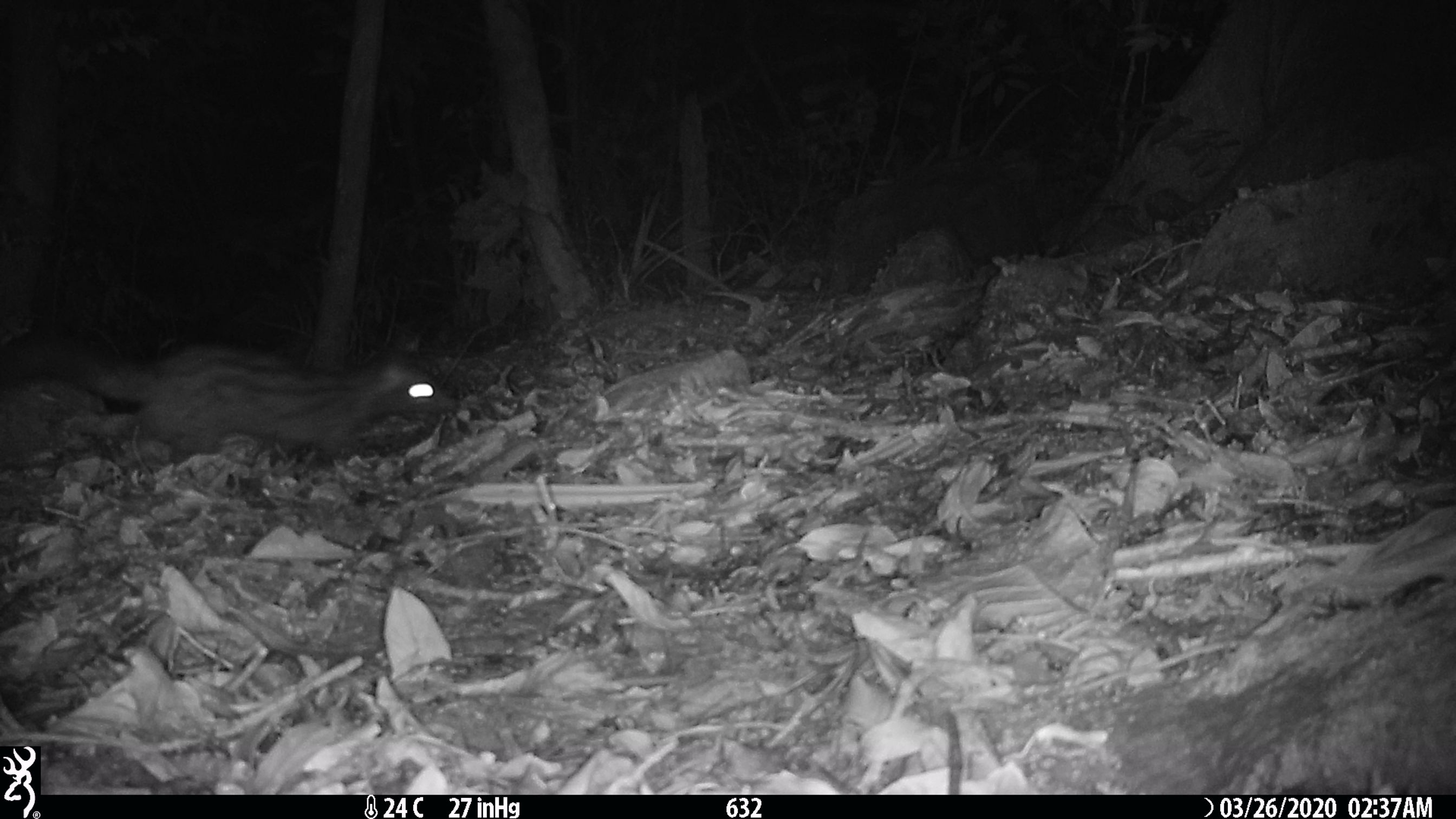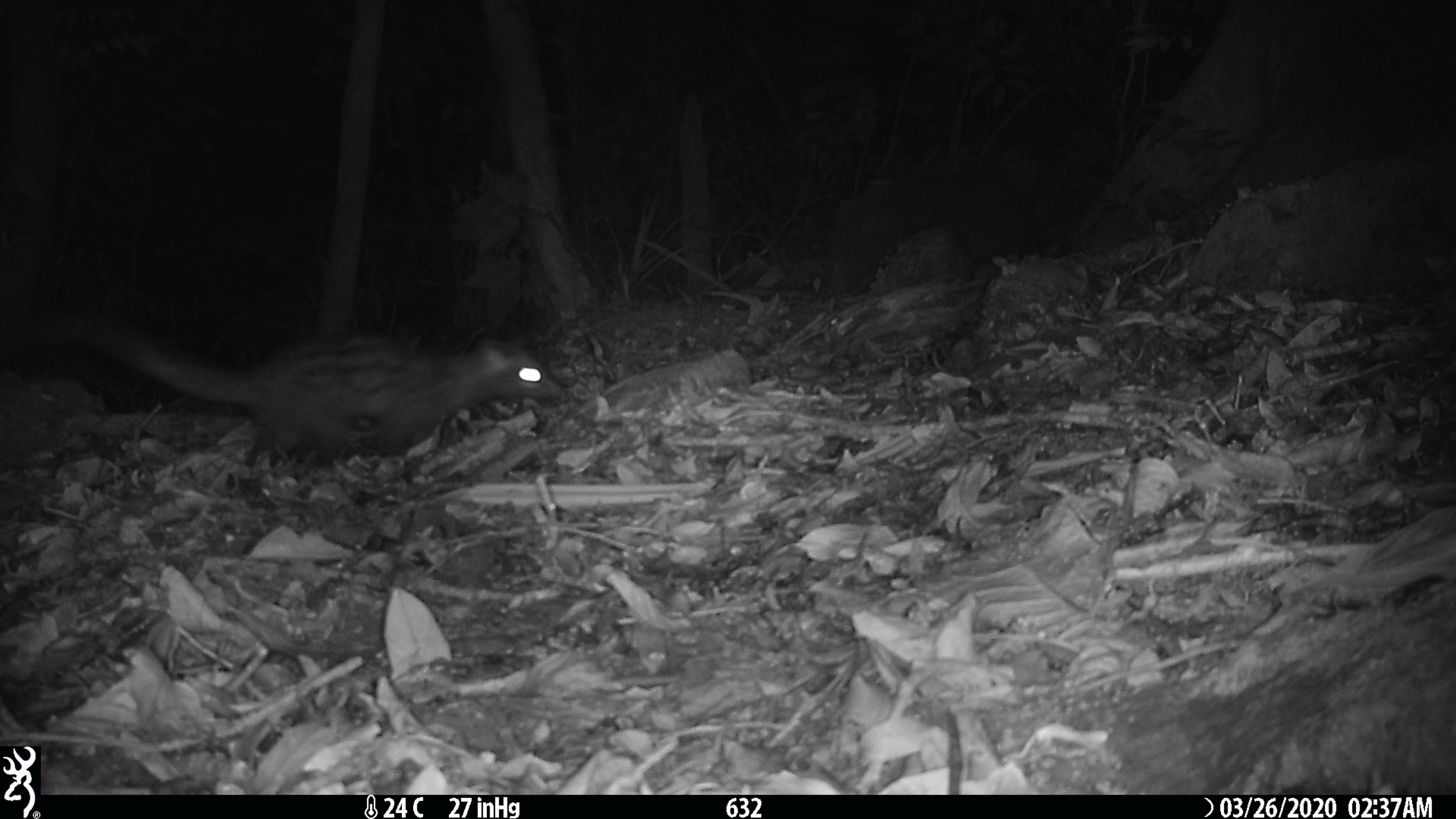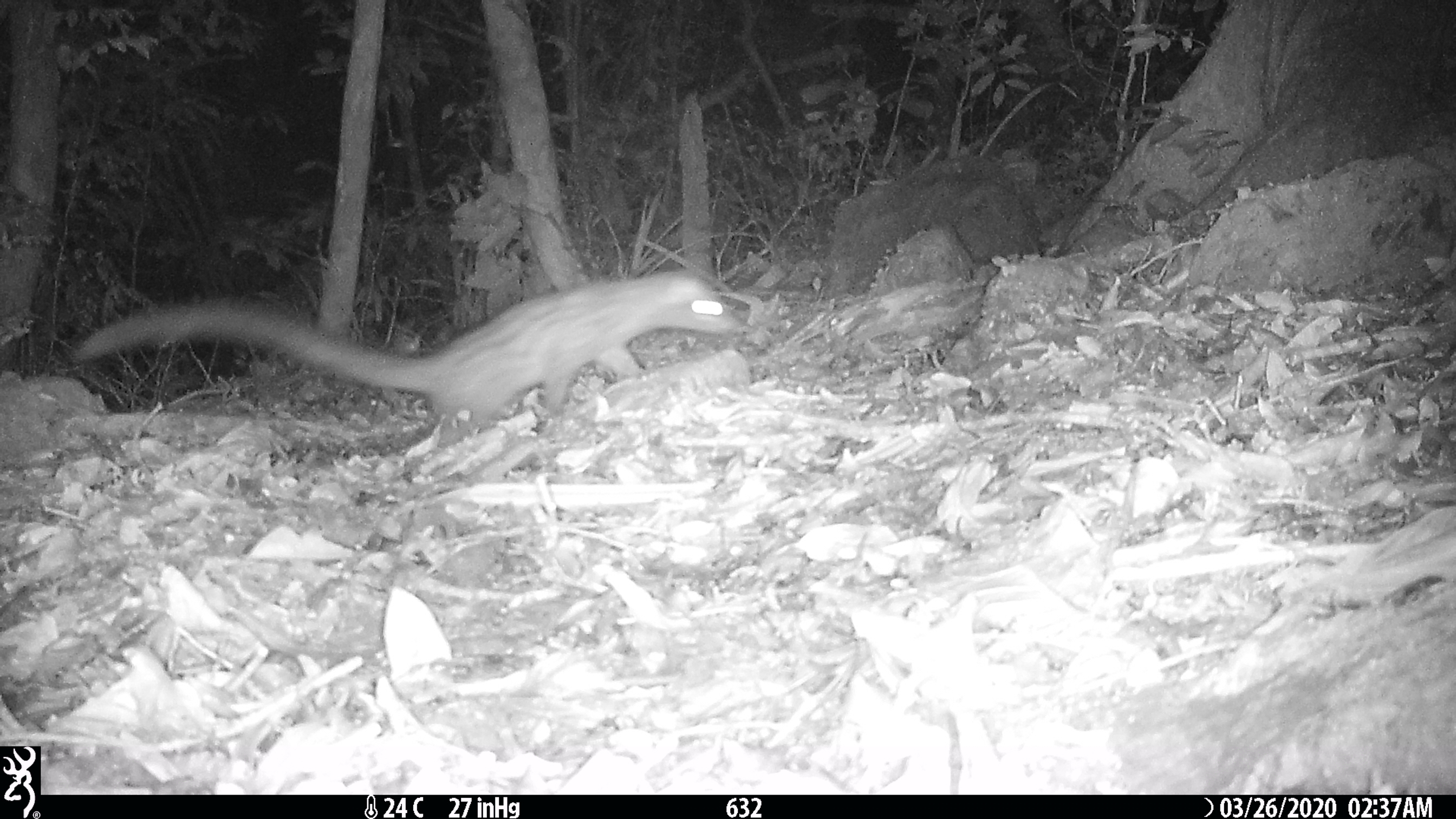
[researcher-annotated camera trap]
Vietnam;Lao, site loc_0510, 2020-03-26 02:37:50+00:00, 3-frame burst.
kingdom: Animalia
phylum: Chordata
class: Mammalia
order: Carnivora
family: Viverridae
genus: Paradoxurus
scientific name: Paradoxurus hermaphroditus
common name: common palm civet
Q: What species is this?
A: Common palm civet (Paradoxurus hermaphroditus).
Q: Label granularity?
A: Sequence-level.